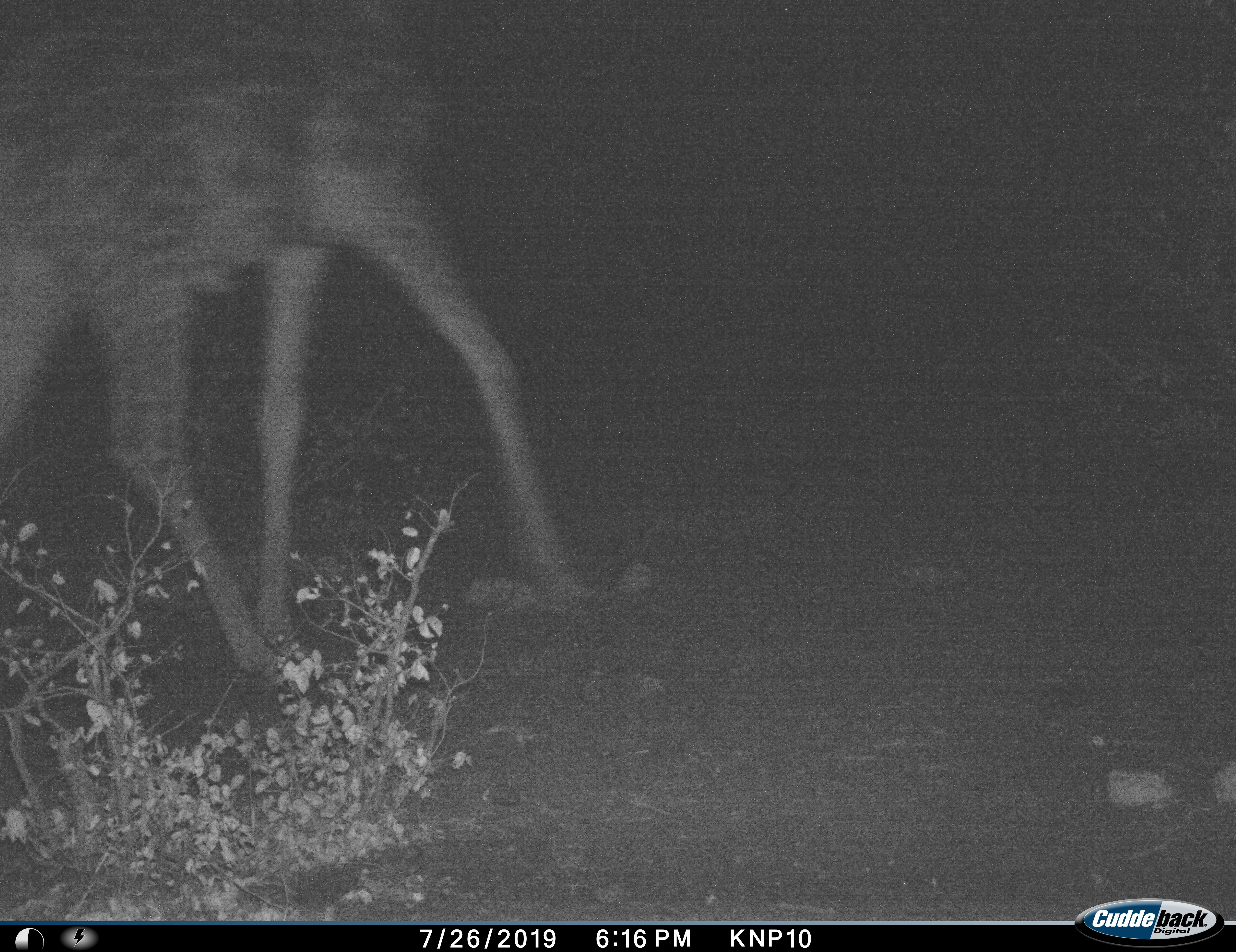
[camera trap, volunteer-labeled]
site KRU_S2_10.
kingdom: Animalia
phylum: Chordata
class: Mammalia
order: Artiodactyla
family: Giraffidae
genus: Giraffa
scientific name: Giraffa camelopardalis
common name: giraffe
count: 1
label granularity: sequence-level